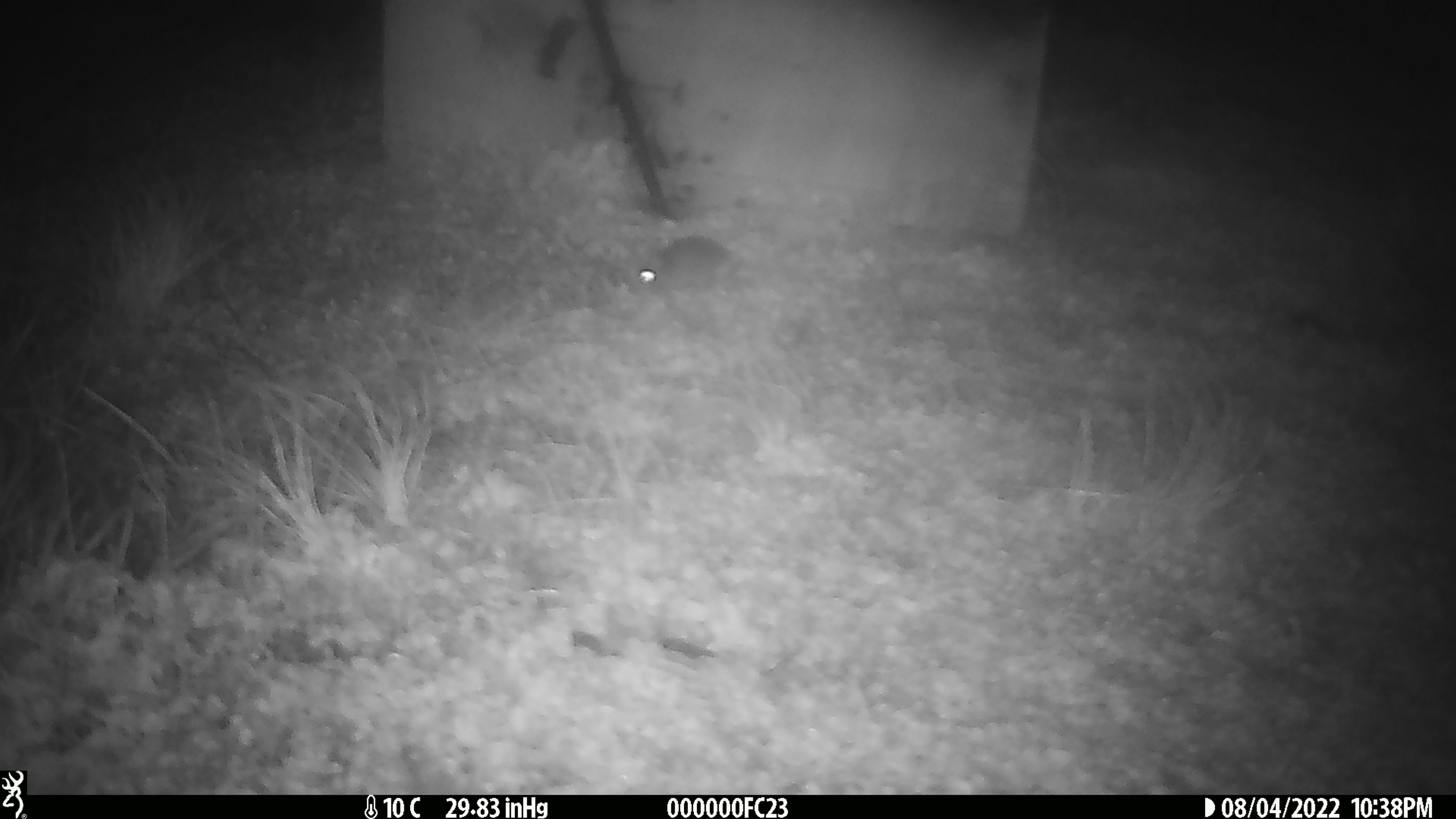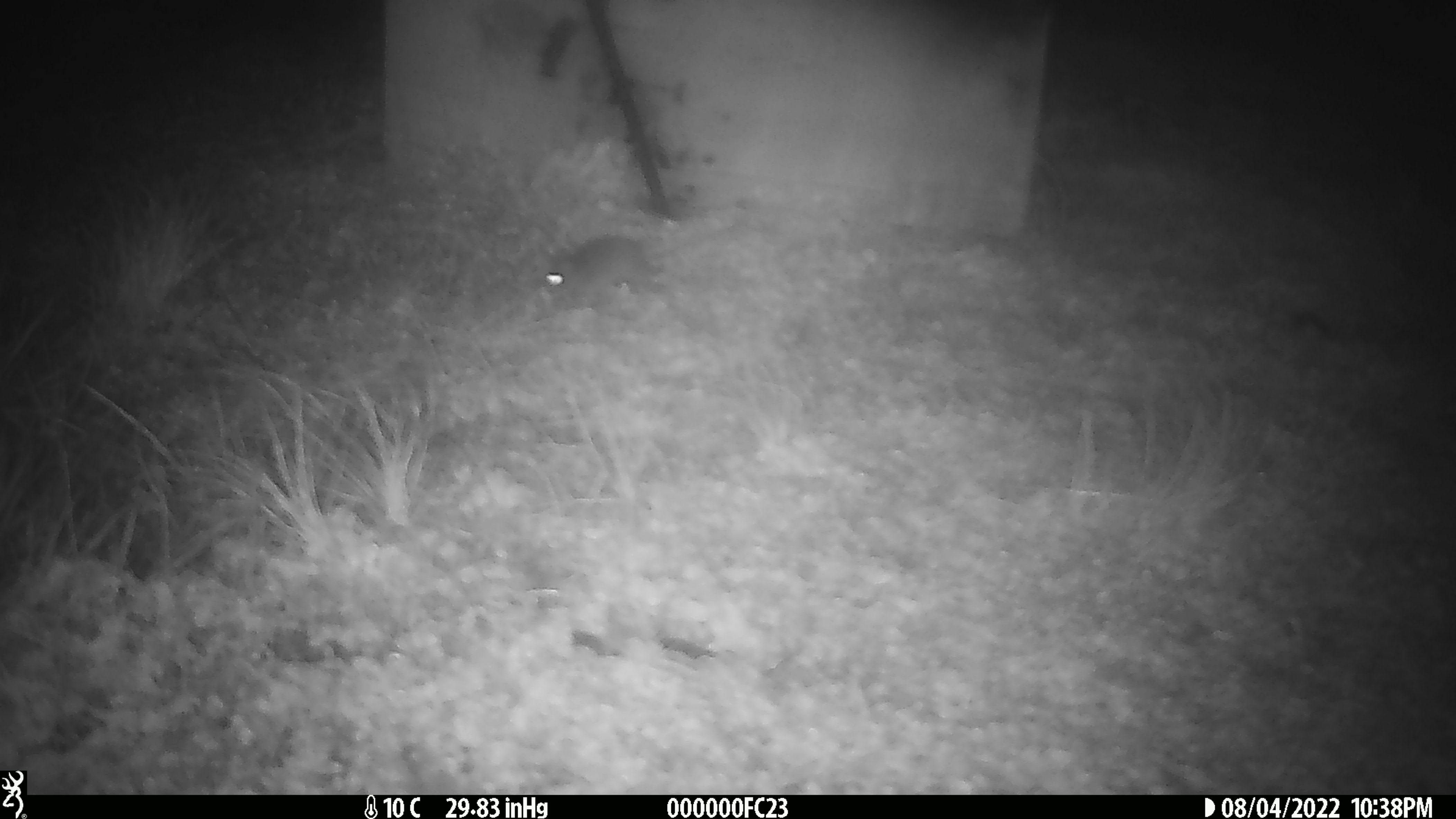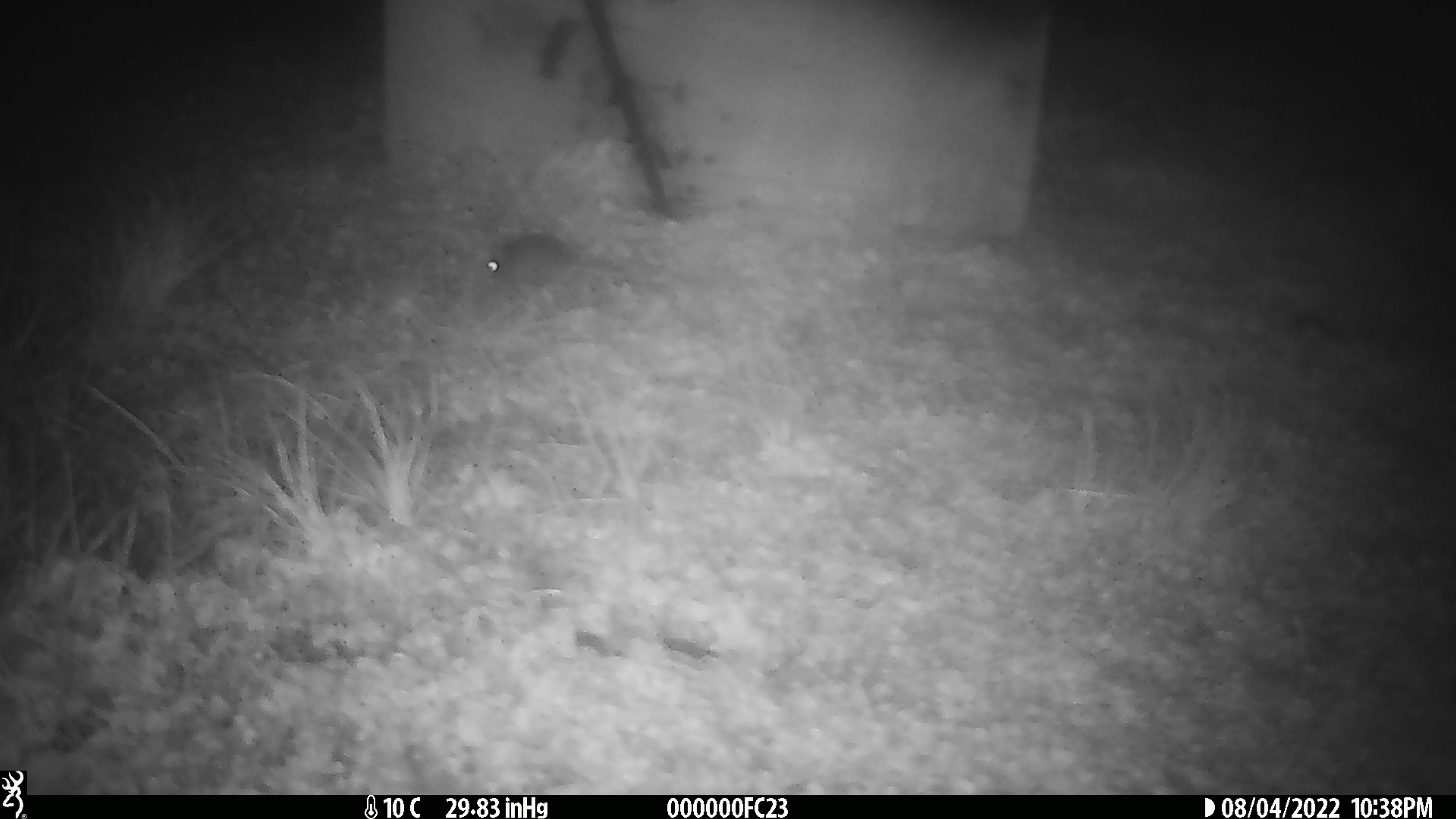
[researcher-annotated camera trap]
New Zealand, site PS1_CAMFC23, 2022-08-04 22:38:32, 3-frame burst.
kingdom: Animalia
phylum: Chordata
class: Mammalia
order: Rodentia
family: Muridae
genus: Mus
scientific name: Mus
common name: mouse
Mouse (Mus).